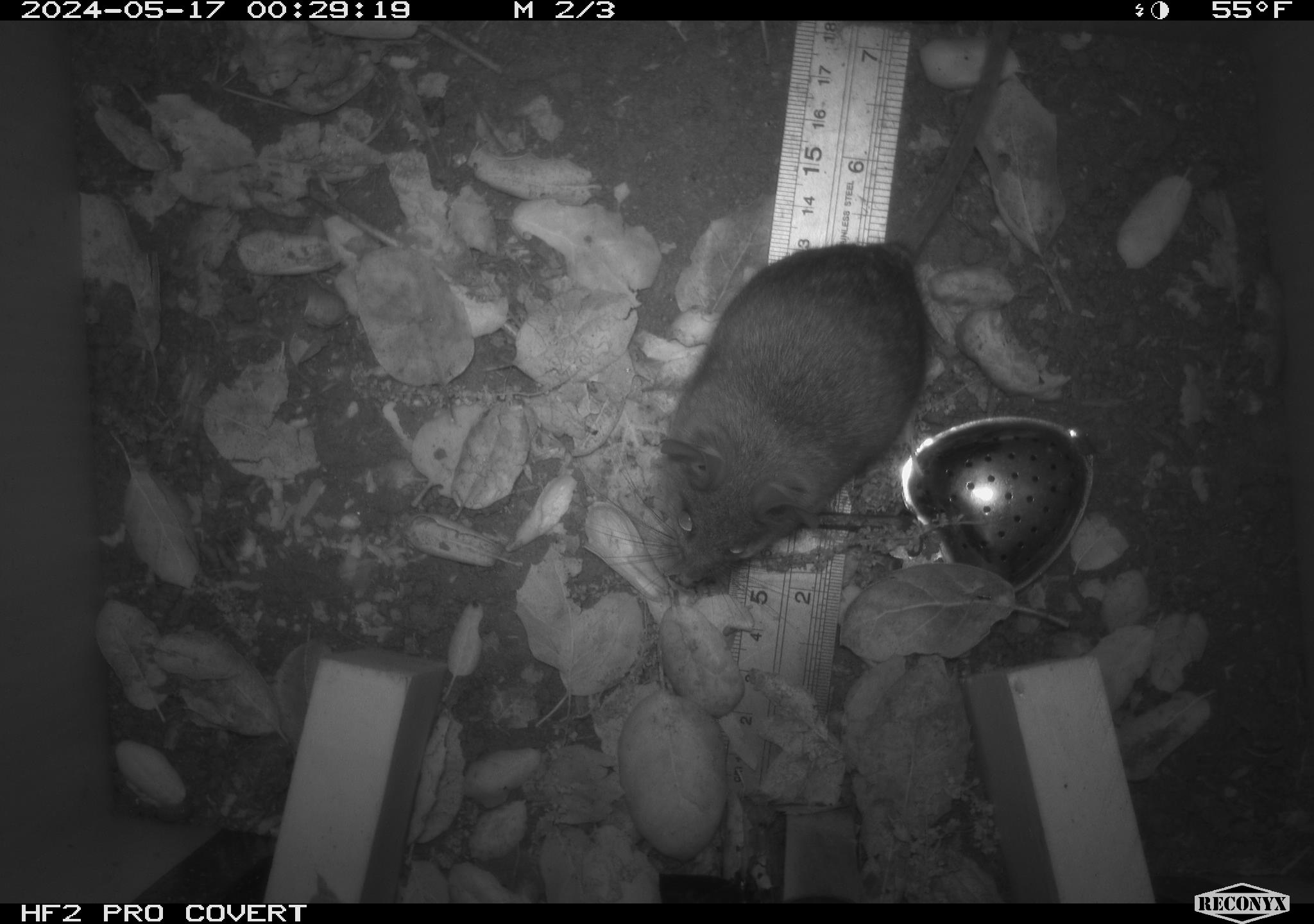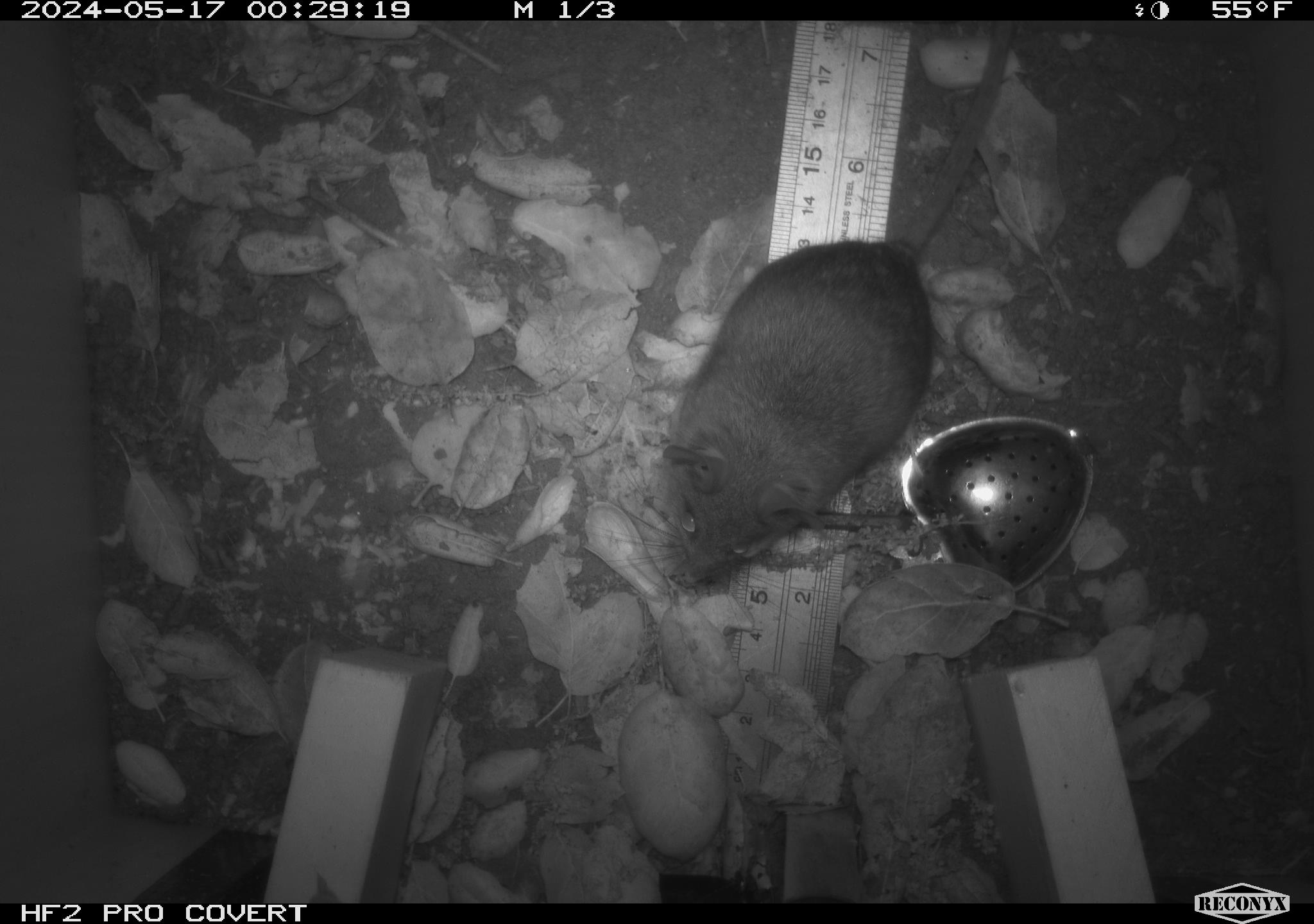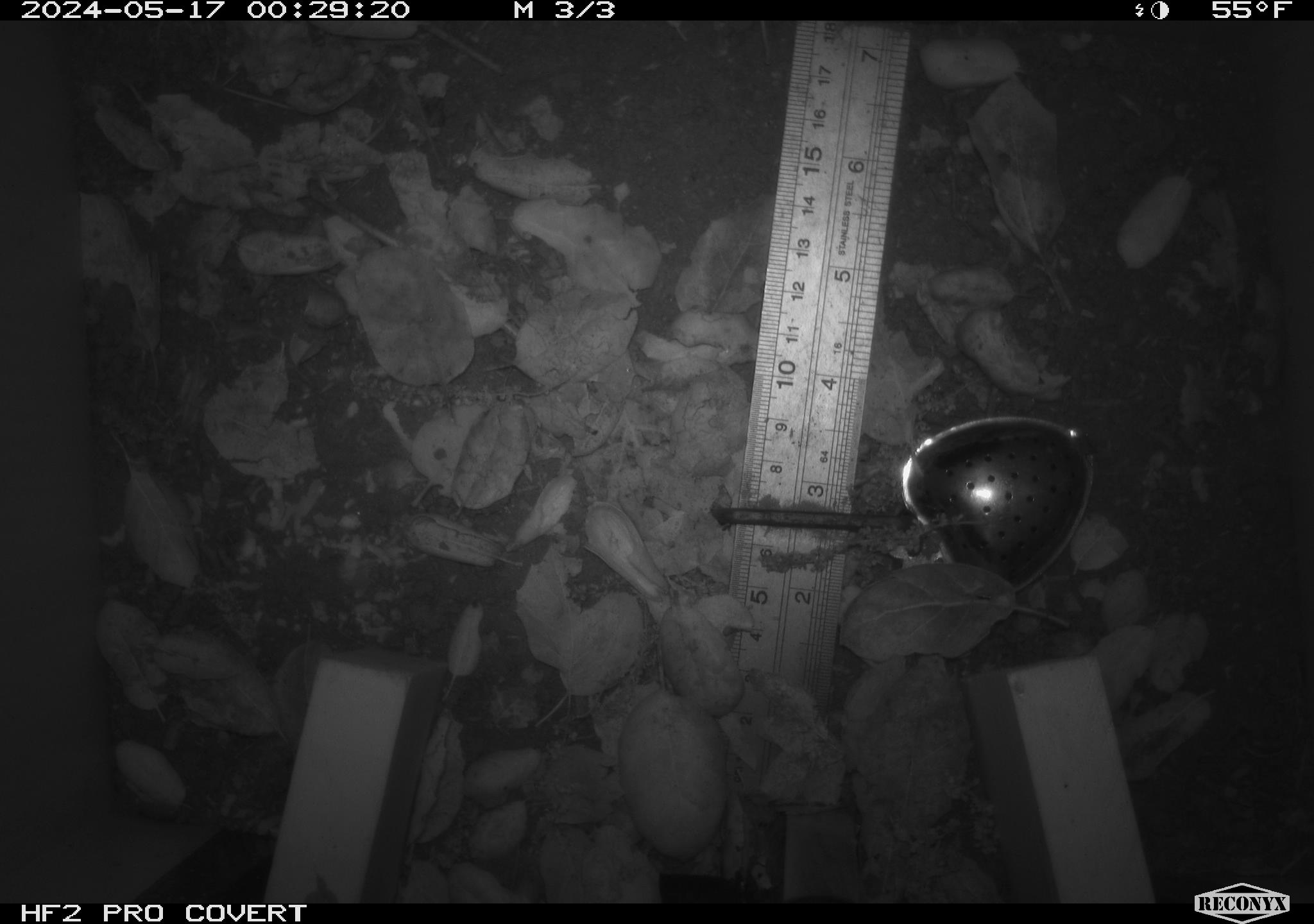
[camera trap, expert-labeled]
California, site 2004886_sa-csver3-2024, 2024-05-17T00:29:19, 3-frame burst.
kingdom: Animalia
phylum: Chordata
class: Mammalia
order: Rodentia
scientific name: Rodentia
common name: rodent